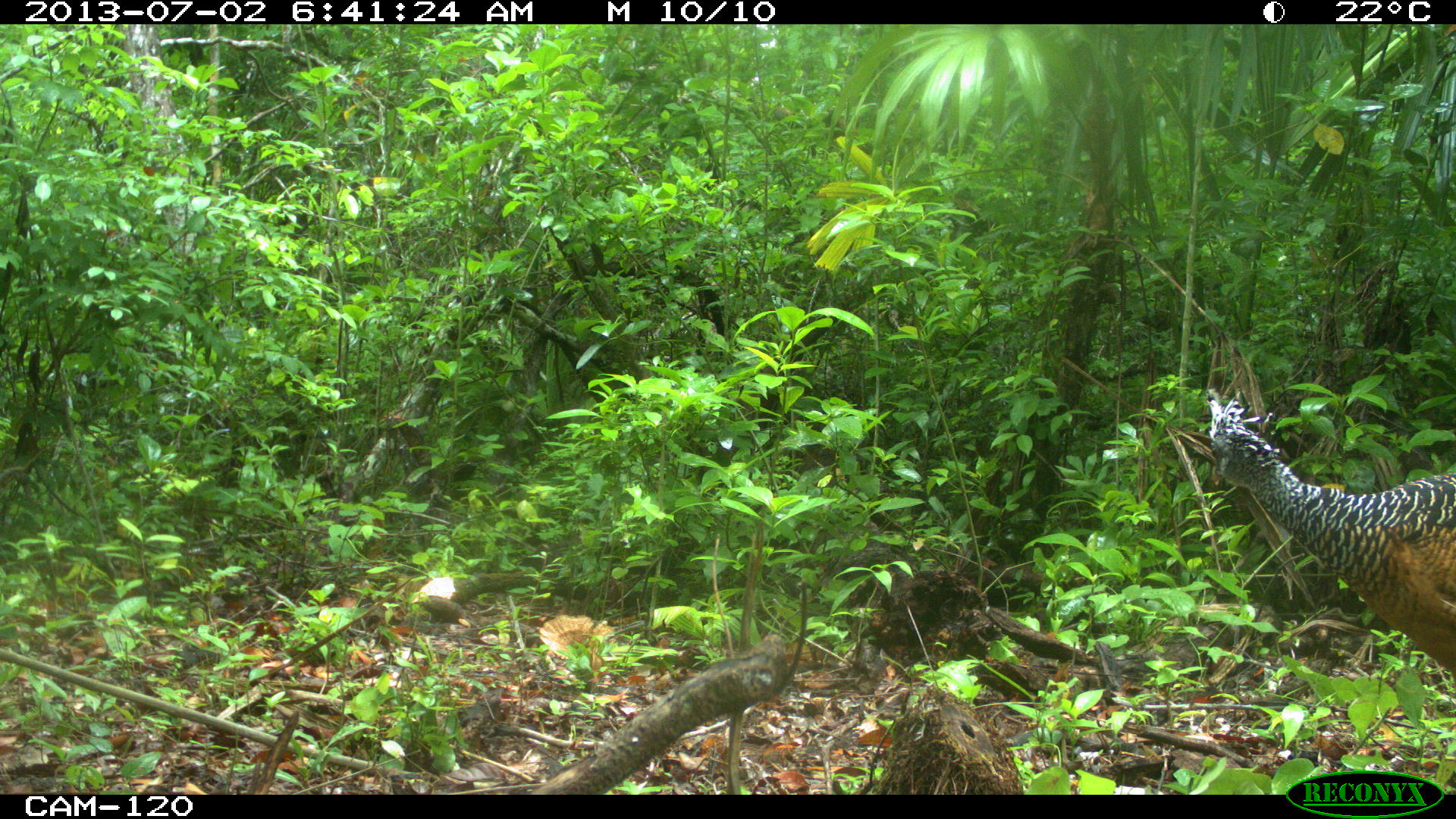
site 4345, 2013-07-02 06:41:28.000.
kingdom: Animalia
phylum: Chordata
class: Aves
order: Galliformes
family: Cracidae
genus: Crax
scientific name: Crax rubra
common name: great curassow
Crax rubra (great curassow), count 2, sex female.